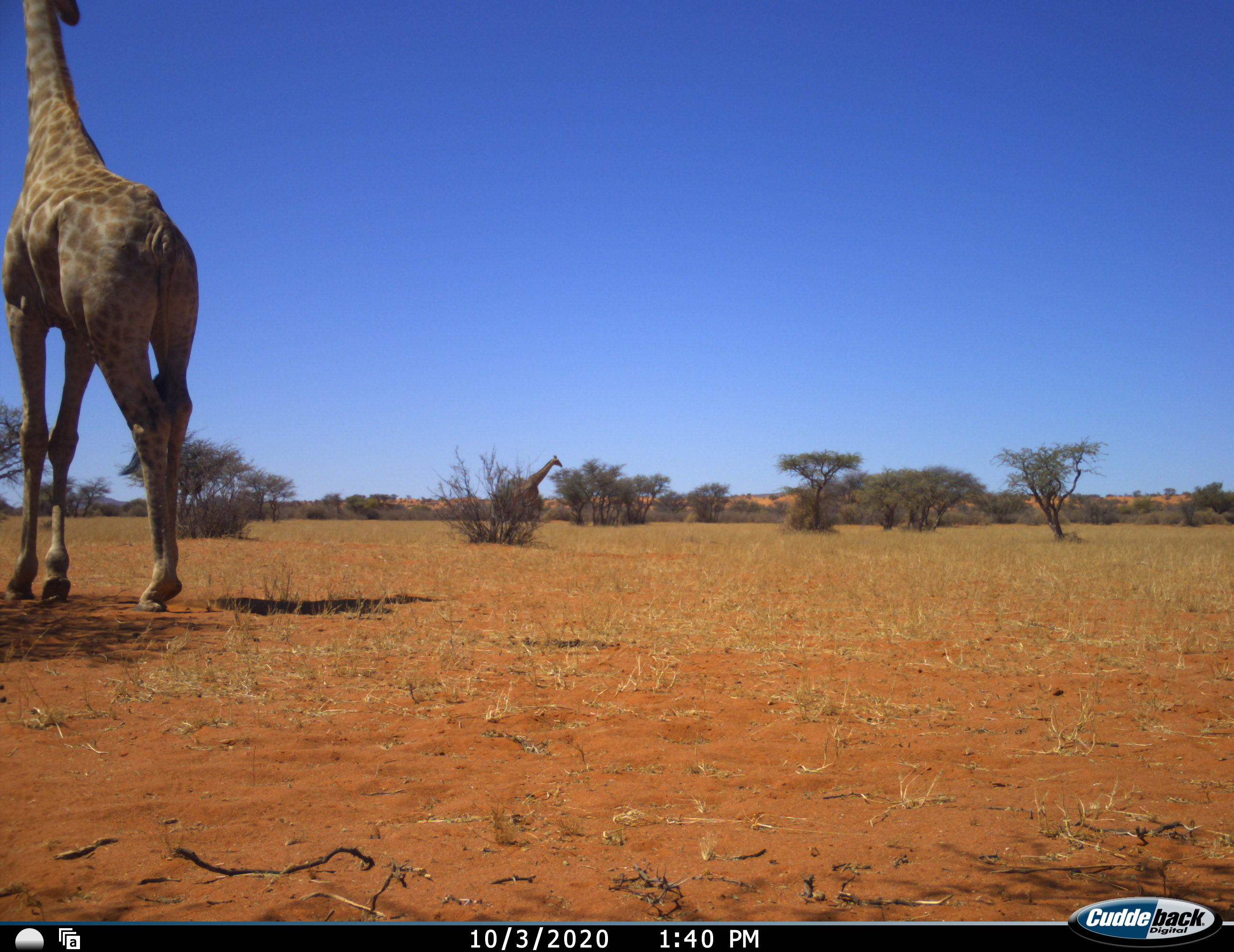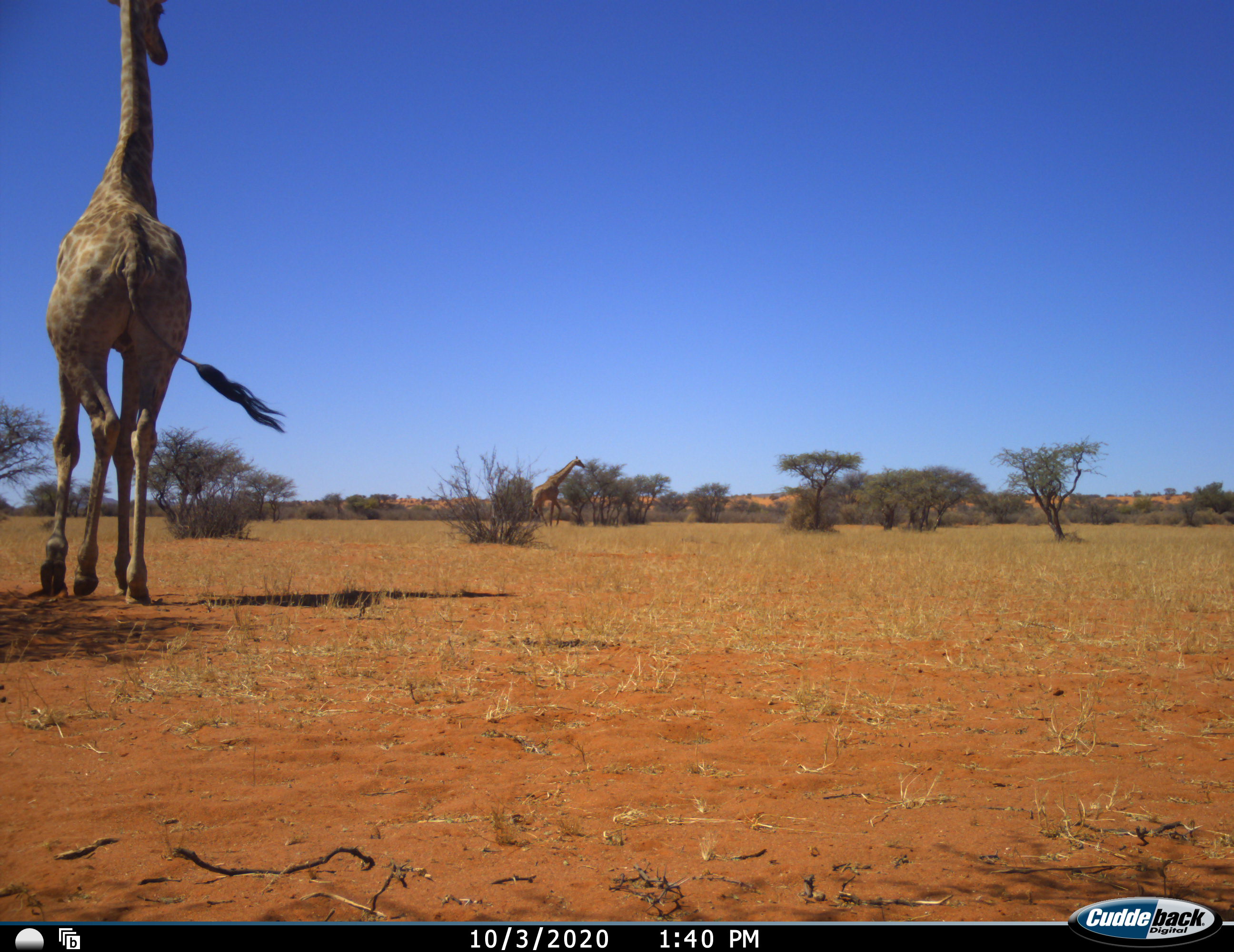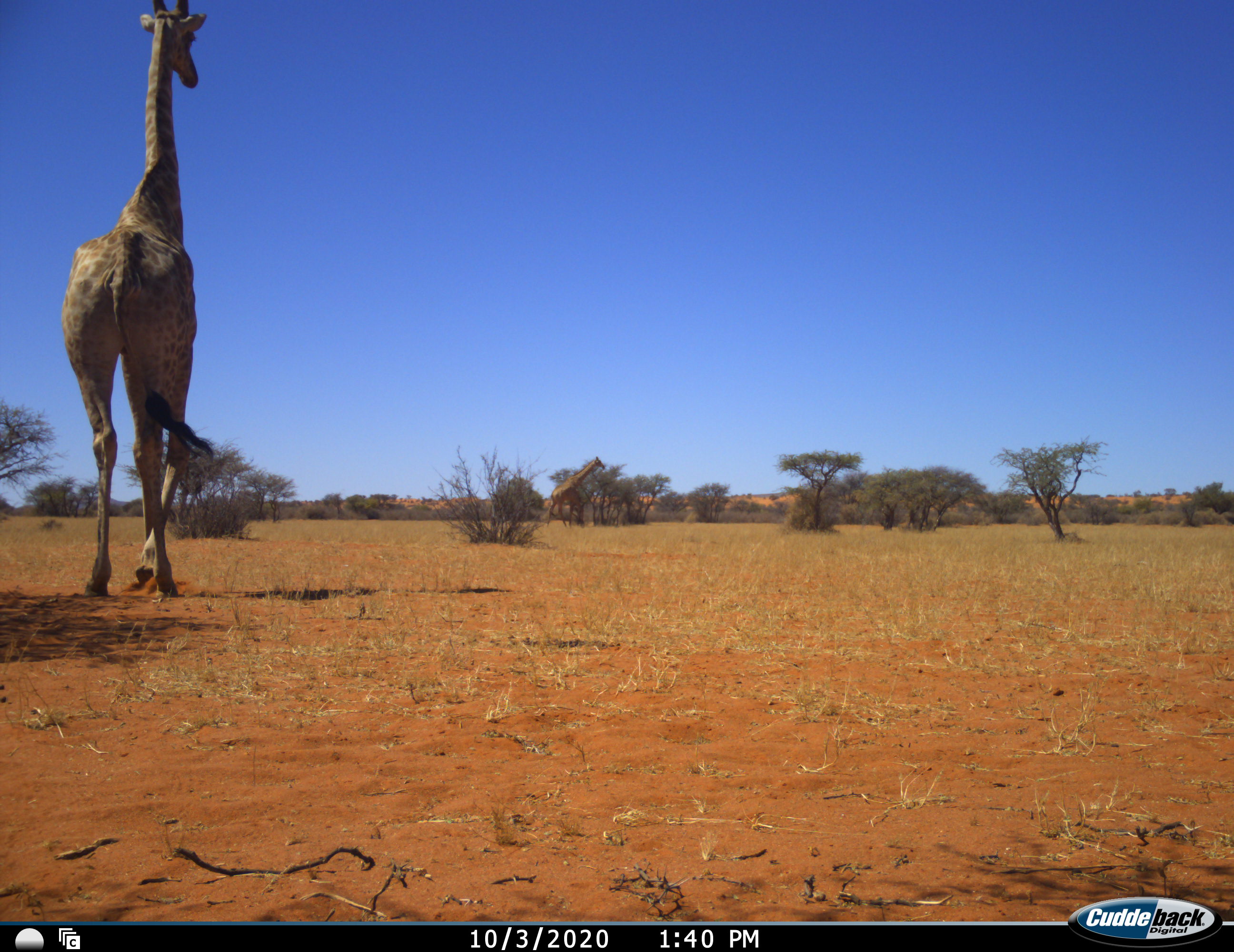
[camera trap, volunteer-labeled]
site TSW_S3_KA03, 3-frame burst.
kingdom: Animalia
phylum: Chordata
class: Mammalia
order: Artiodactyla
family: Giraffidae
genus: Giraffa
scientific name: Giraffa camelopardalis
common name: giraffe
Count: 2.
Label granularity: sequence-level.